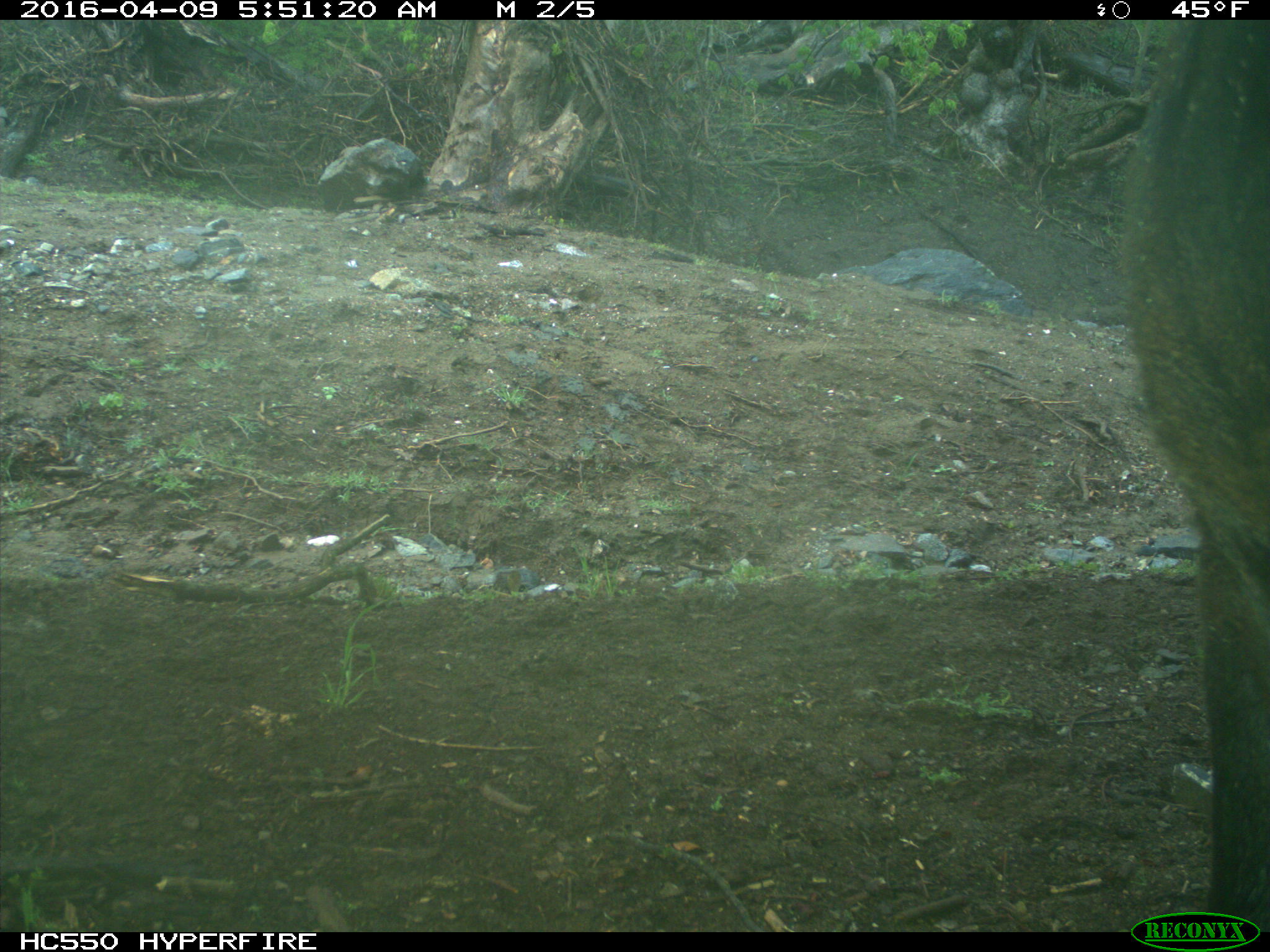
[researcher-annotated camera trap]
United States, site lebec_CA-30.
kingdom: Animalia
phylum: Chordata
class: Mammalia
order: Artiodactyla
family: Bovidae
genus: Bos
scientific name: Bos taurus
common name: domestic cow